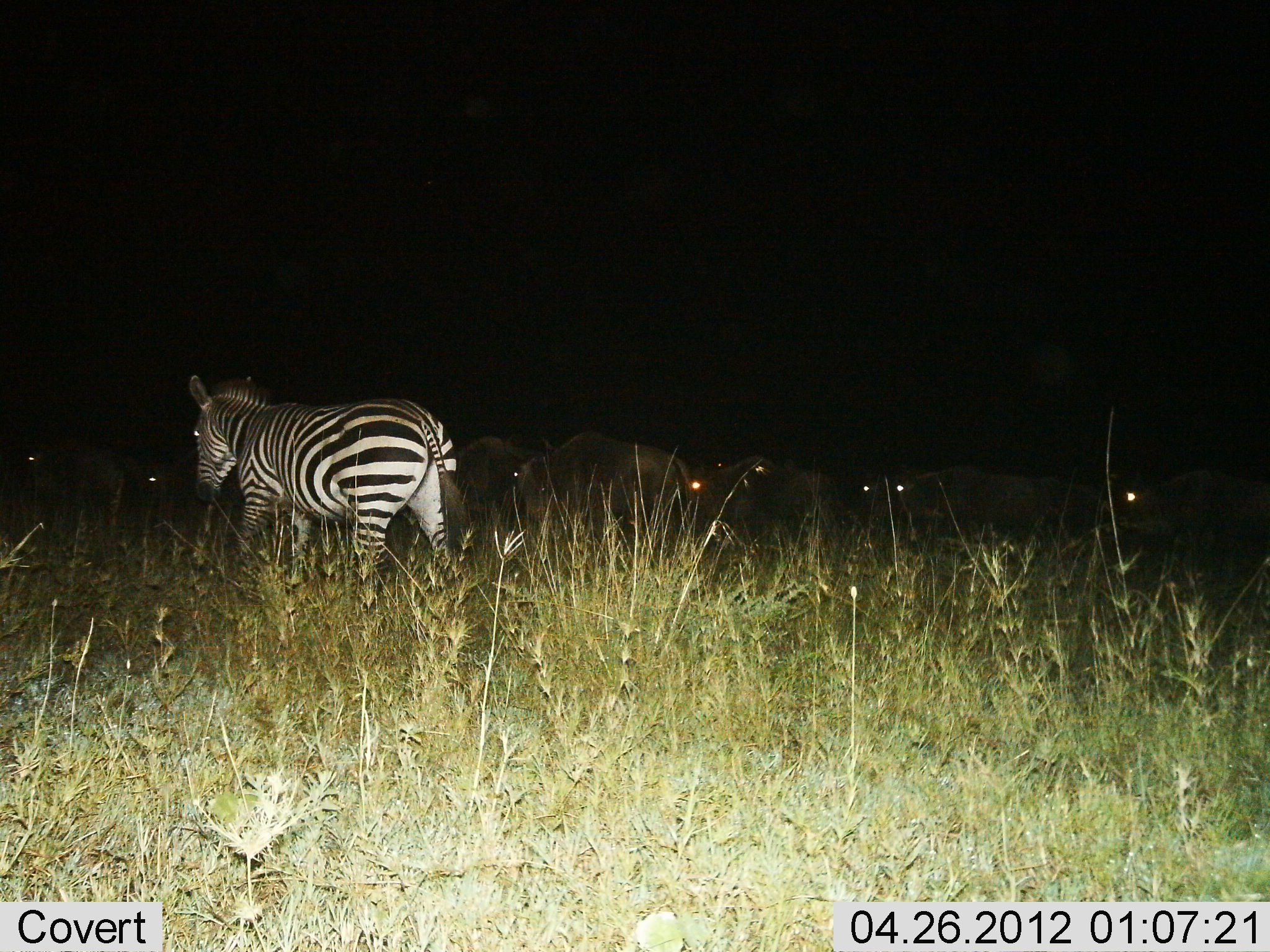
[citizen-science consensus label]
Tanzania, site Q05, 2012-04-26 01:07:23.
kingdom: Animalia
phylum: Chordata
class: Mammalia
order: Artiodactyla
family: Bovidae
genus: Connochaetes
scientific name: Connochaetes taurinus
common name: blue wildebeest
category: wildebeest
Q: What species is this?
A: Wildebeest (blue wildebeest) (Connochaetes taurinus).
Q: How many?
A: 8.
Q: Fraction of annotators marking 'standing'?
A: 57%.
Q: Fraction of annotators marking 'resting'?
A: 7%.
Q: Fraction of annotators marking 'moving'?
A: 50%.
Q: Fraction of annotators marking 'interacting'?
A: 0%.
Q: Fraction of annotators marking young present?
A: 0%.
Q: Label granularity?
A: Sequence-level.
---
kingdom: Animalia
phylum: Chordata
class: Mammalia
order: Perissodactyla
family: Equidae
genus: Equus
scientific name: Equus quagga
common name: plains zebra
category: zebra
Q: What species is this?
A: Zebra (plains zebra) (Equus quagga).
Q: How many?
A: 1.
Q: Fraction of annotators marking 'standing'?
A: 31%.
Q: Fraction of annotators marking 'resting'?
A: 8%.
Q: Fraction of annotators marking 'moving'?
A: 81%.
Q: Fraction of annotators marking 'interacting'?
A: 4%.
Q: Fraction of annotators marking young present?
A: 0%.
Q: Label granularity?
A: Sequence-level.